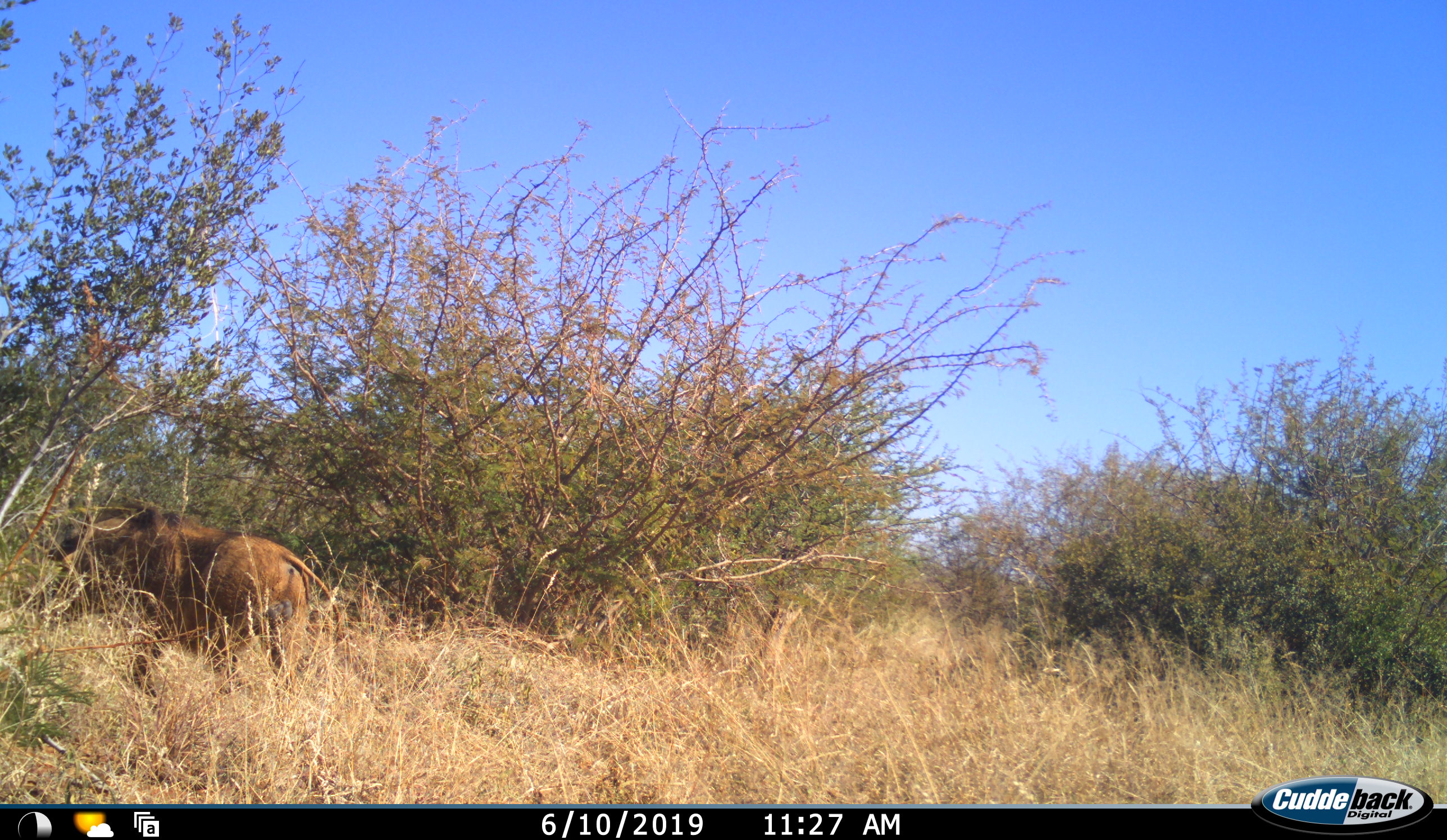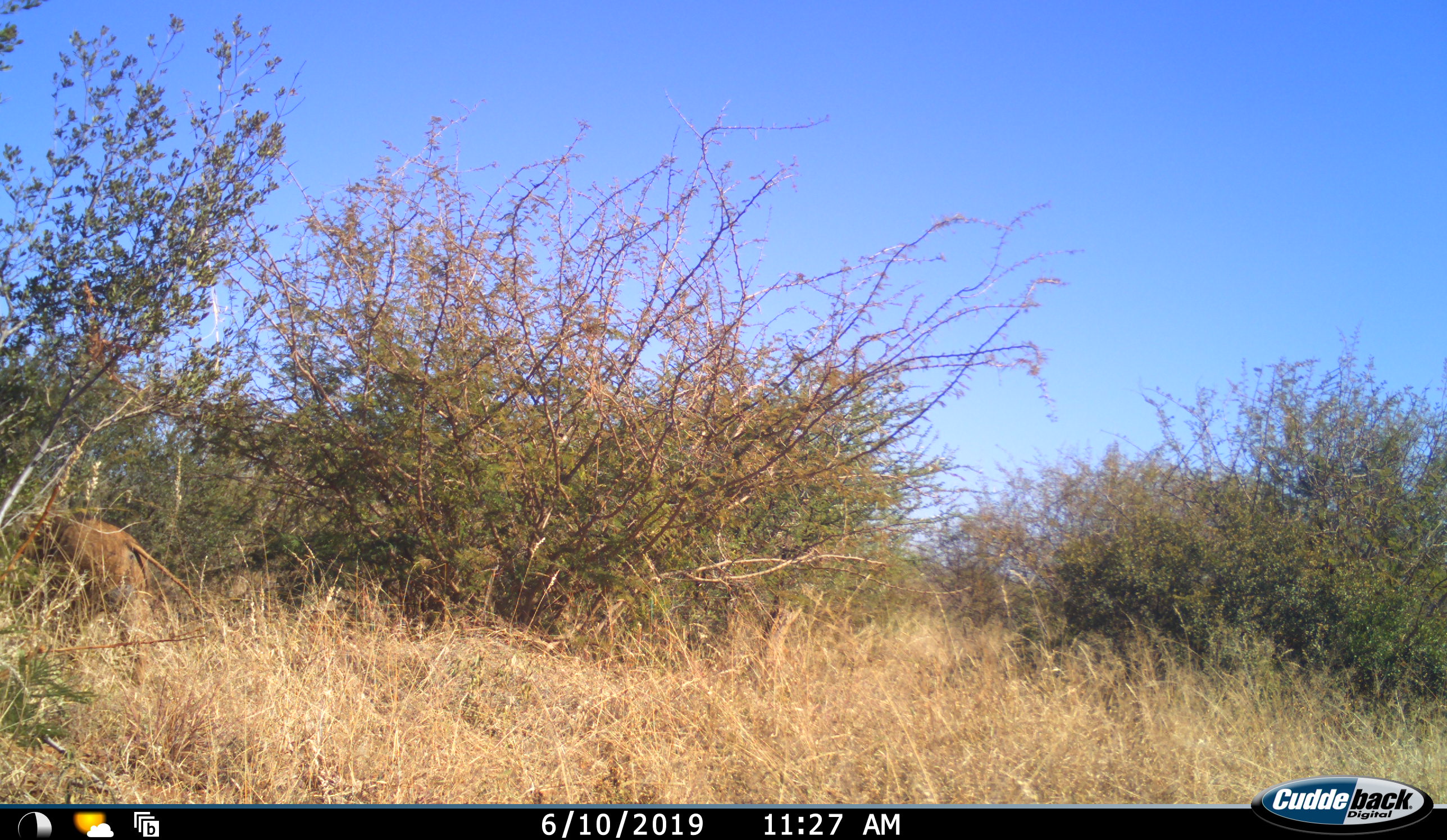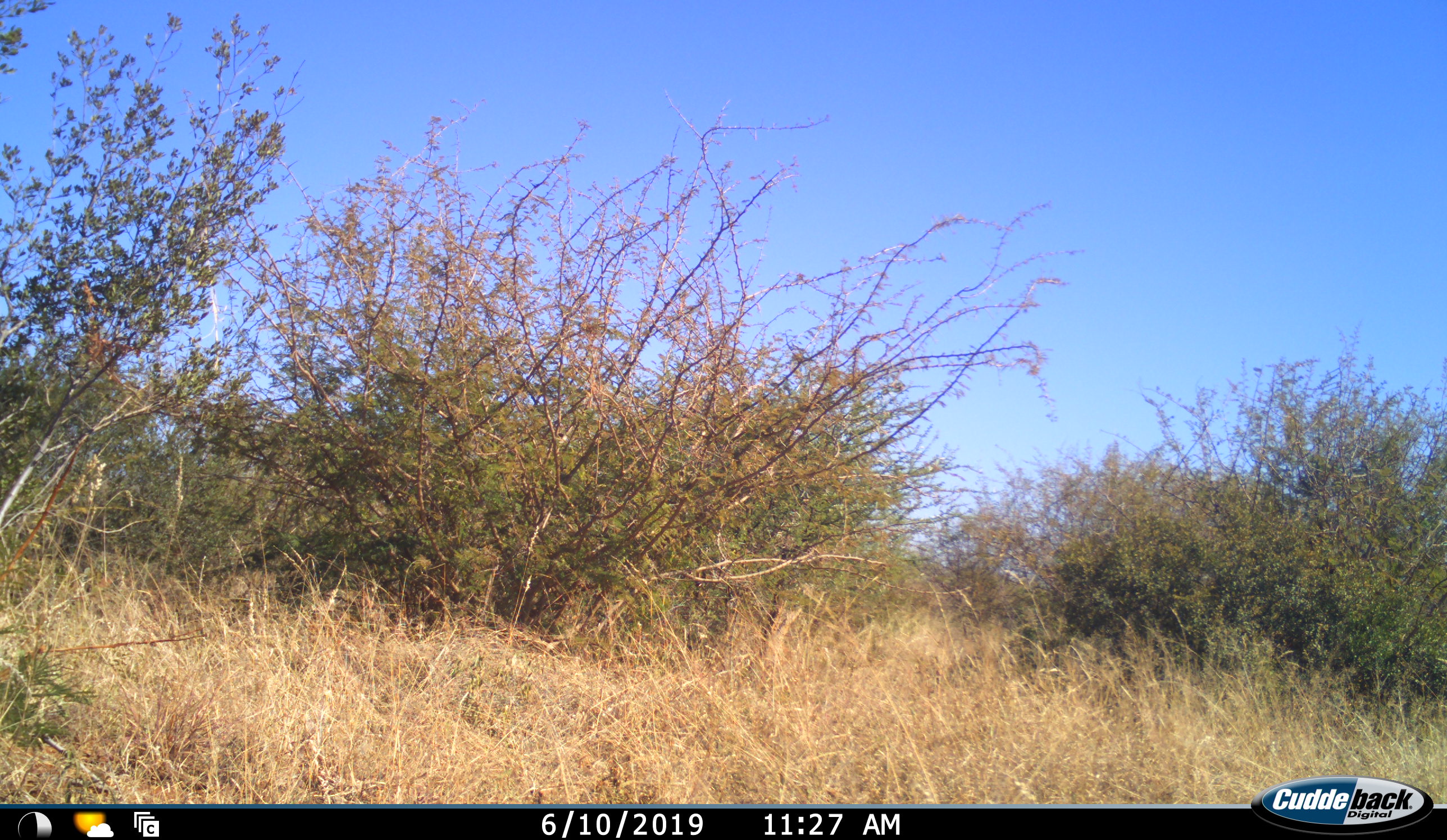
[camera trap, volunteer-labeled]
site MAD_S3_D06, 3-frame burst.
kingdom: Animalia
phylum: Chordata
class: Mammalia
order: Artiodactyla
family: Suidae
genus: Phacochoerus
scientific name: Phacochoerus africanus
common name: warthog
Warthog (Phacochoerus africanus), count 1. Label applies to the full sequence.